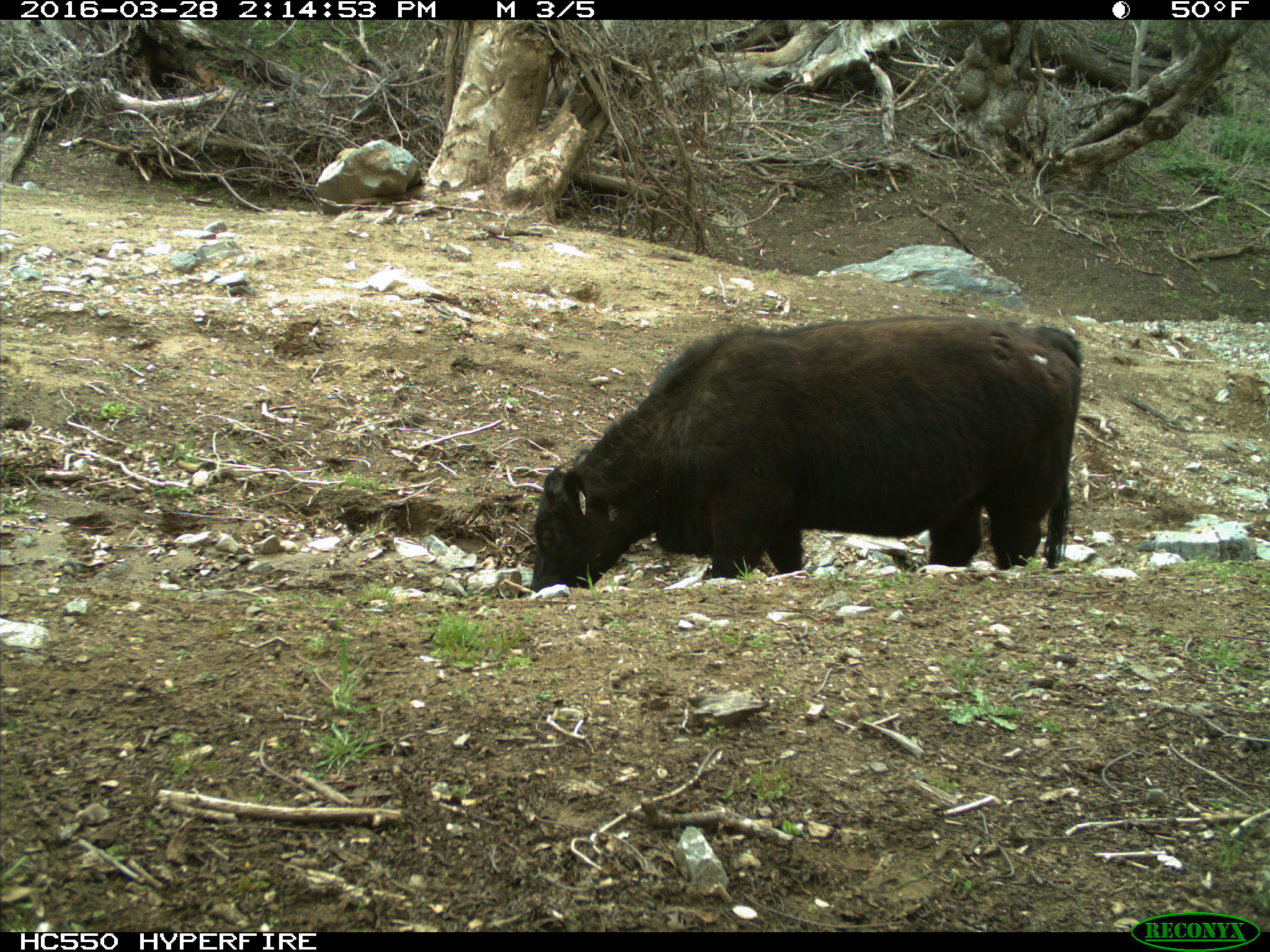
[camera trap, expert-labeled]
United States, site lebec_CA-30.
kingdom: Animalia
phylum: Chordata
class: Mammalia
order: Artiodactyla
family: Bovidae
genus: Bos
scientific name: Bos taurus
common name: domestic cow